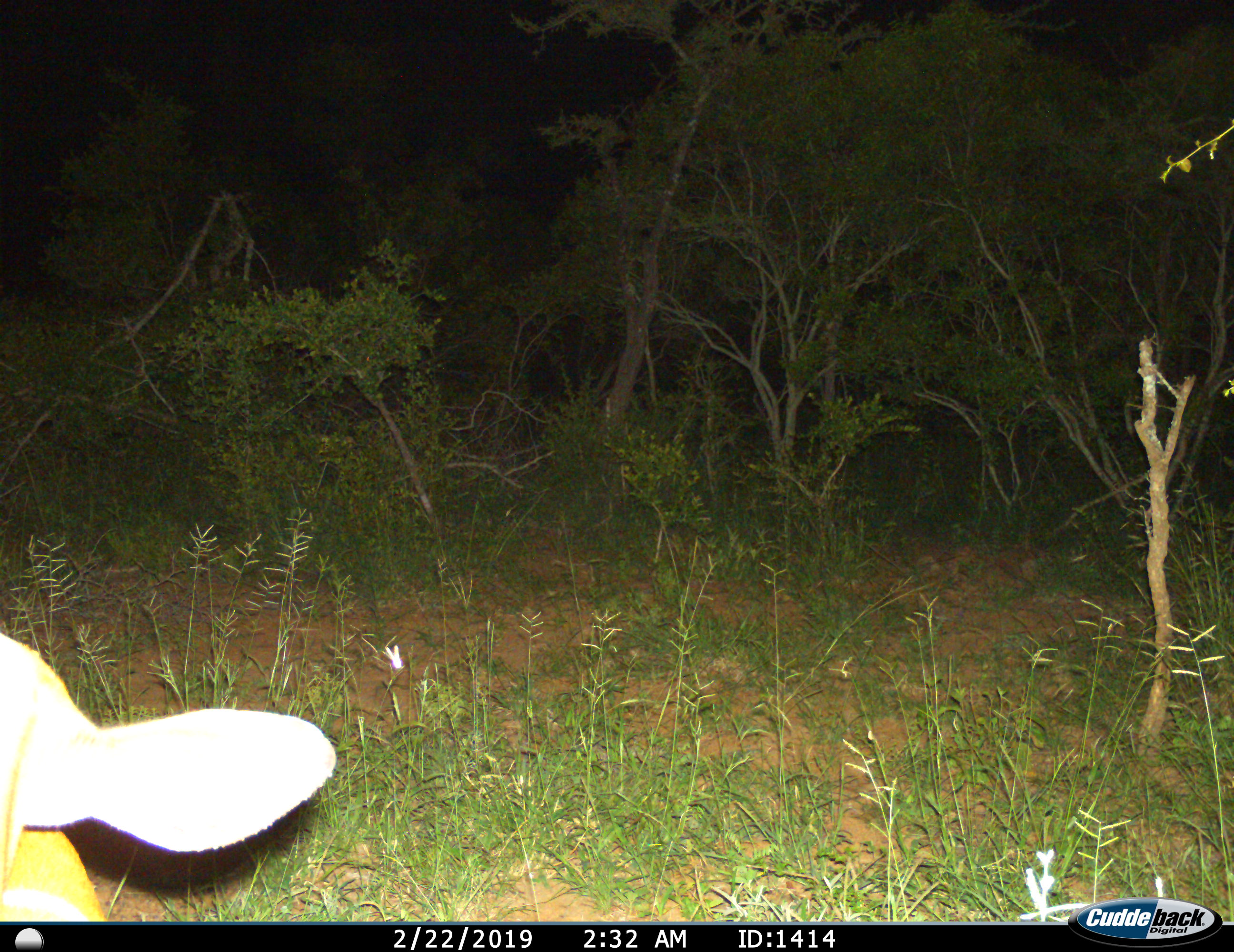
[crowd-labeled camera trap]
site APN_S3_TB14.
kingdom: Animalia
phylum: Chordata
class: Mammalia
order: Artiodactyla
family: Bovidae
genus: Aepyceros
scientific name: Aepyceros melampus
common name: impala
Impala (Aepyceros melampus), count 1. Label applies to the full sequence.